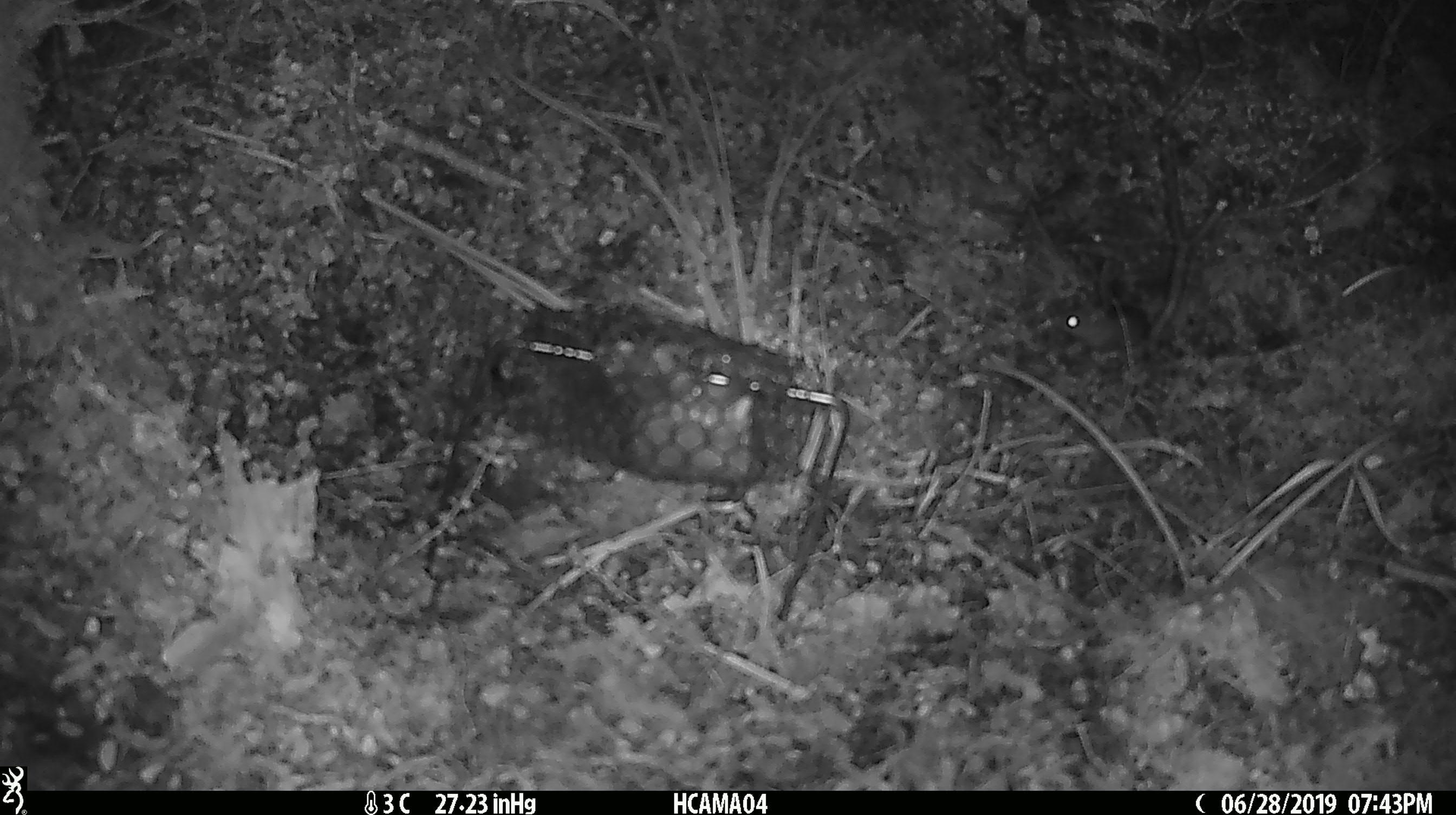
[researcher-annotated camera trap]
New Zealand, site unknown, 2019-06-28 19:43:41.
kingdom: Animalia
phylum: Chordata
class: Mammalia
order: Rodentia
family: Muridae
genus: Mus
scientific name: Mus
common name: mouse